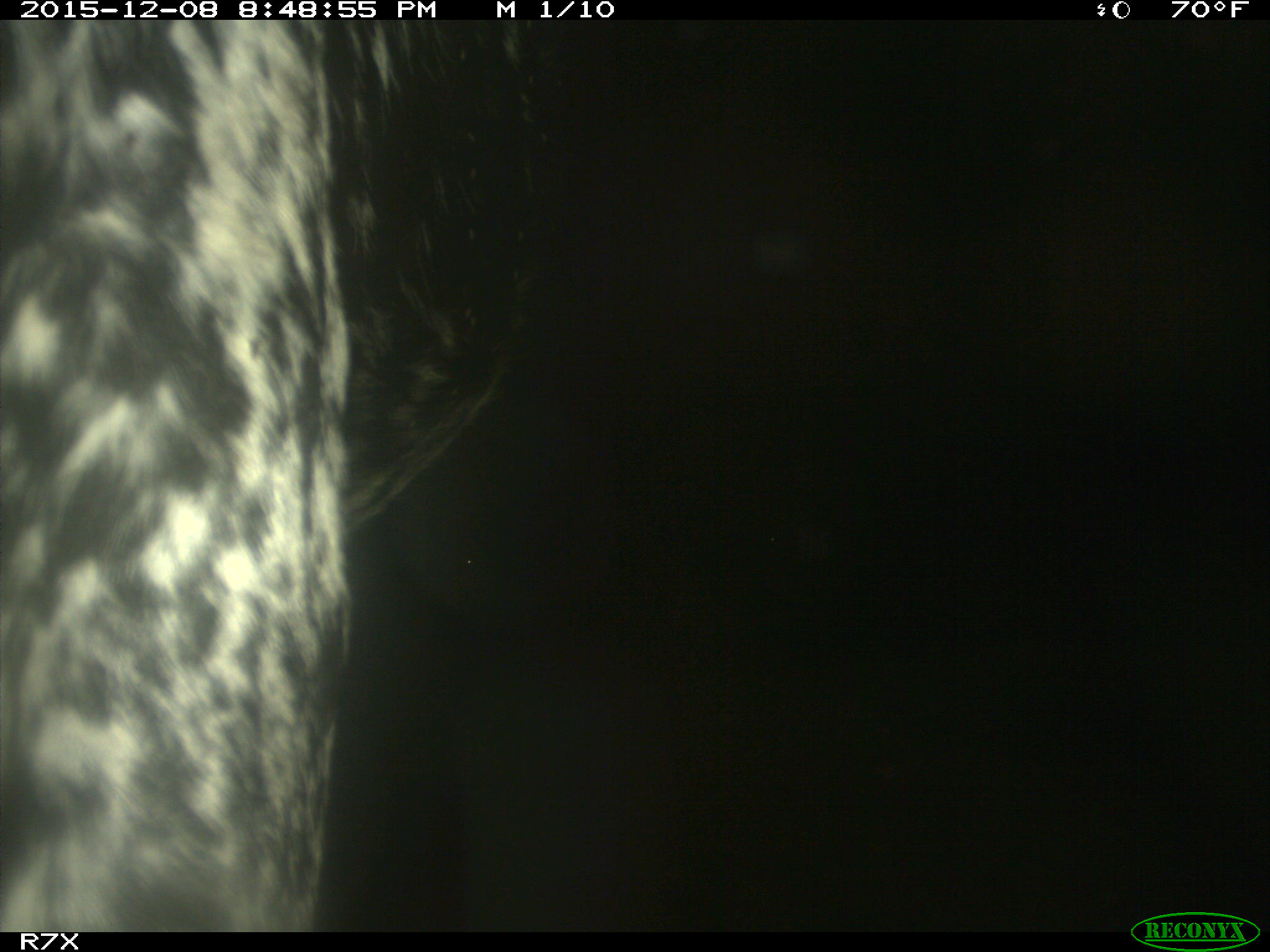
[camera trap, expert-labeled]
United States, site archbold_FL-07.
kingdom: Animalia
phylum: Chordata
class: Mammalia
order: Artiodactyla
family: Bovidae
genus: Bos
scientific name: Bos taurus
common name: domestic cow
Bos taurus (domestic cow).